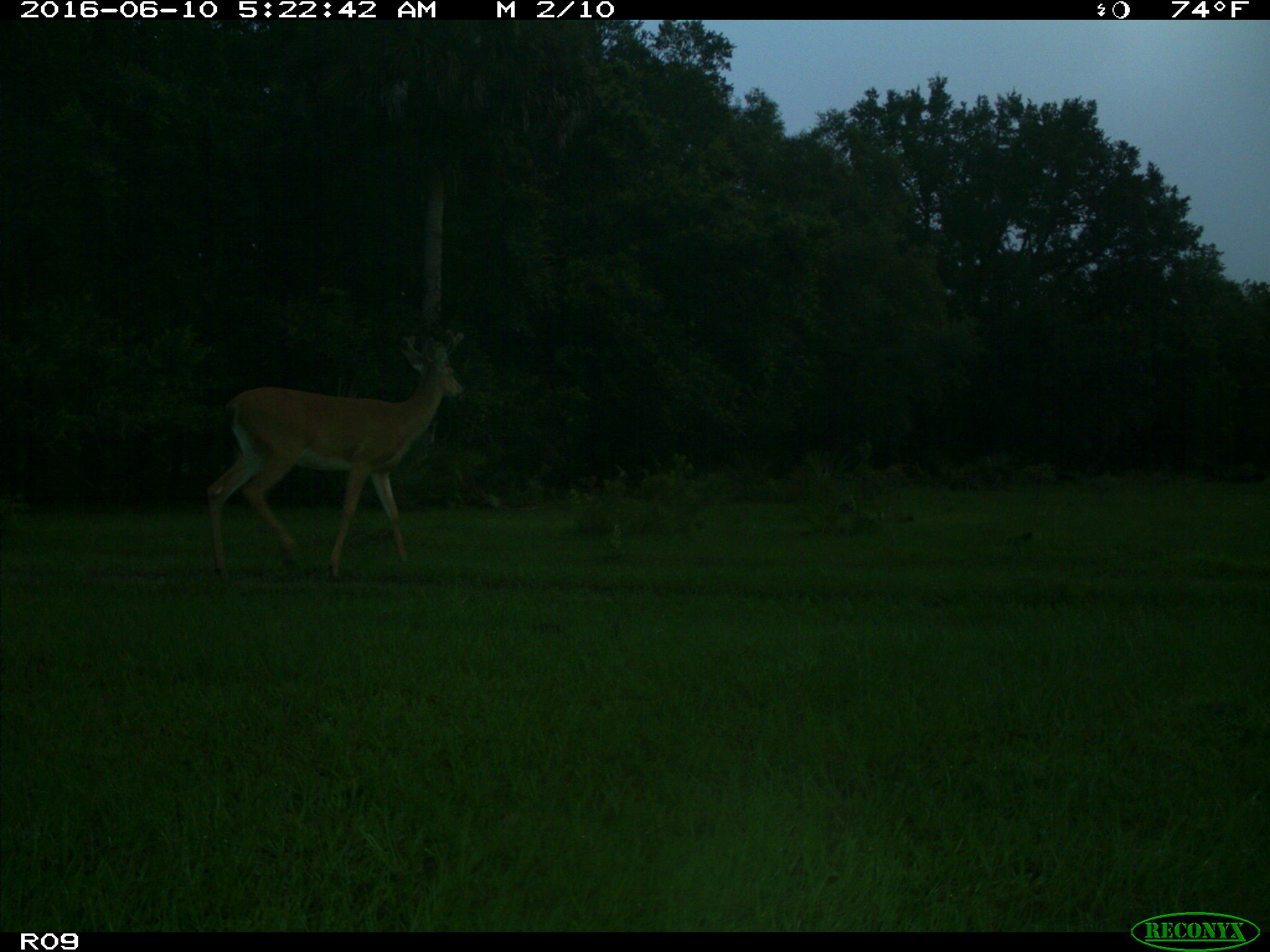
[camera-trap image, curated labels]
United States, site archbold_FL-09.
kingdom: Animalia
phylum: Chordata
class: Mammalia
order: Artiodactyla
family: Cervidae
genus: Odocoileus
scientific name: Odocoileus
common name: deer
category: unidentified deer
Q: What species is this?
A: Unidentified deer (deer) (Odocoileus).